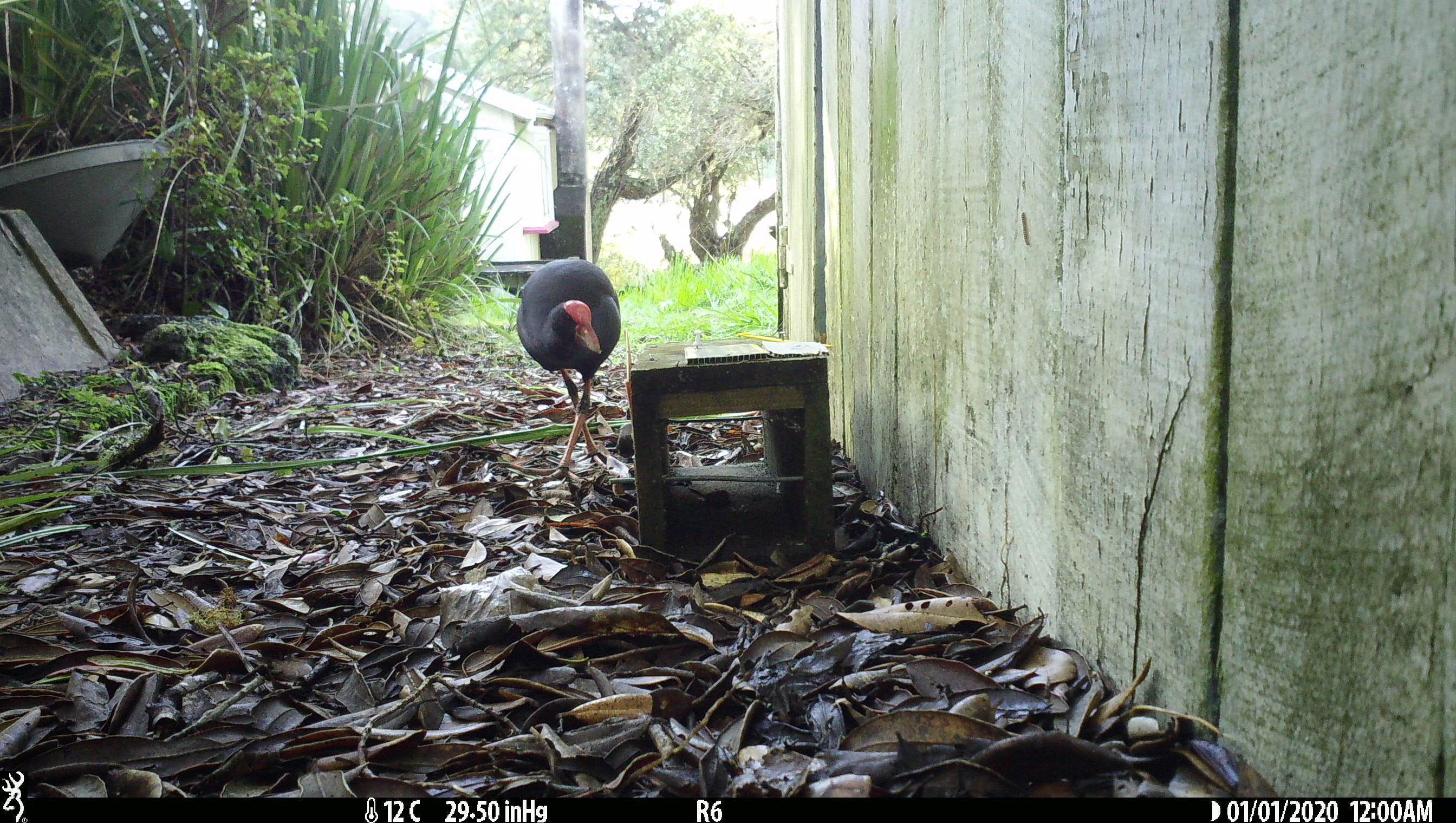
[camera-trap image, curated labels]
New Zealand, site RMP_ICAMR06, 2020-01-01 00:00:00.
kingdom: Animalia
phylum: Chordata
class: Aves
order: Gruiformes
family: Rallidae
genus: Porphyrio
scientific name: Porphyrio melanotus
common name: australasian swamphen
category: pukeko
Pukeko (australasian swamphen) (Porphyrio melanotus).